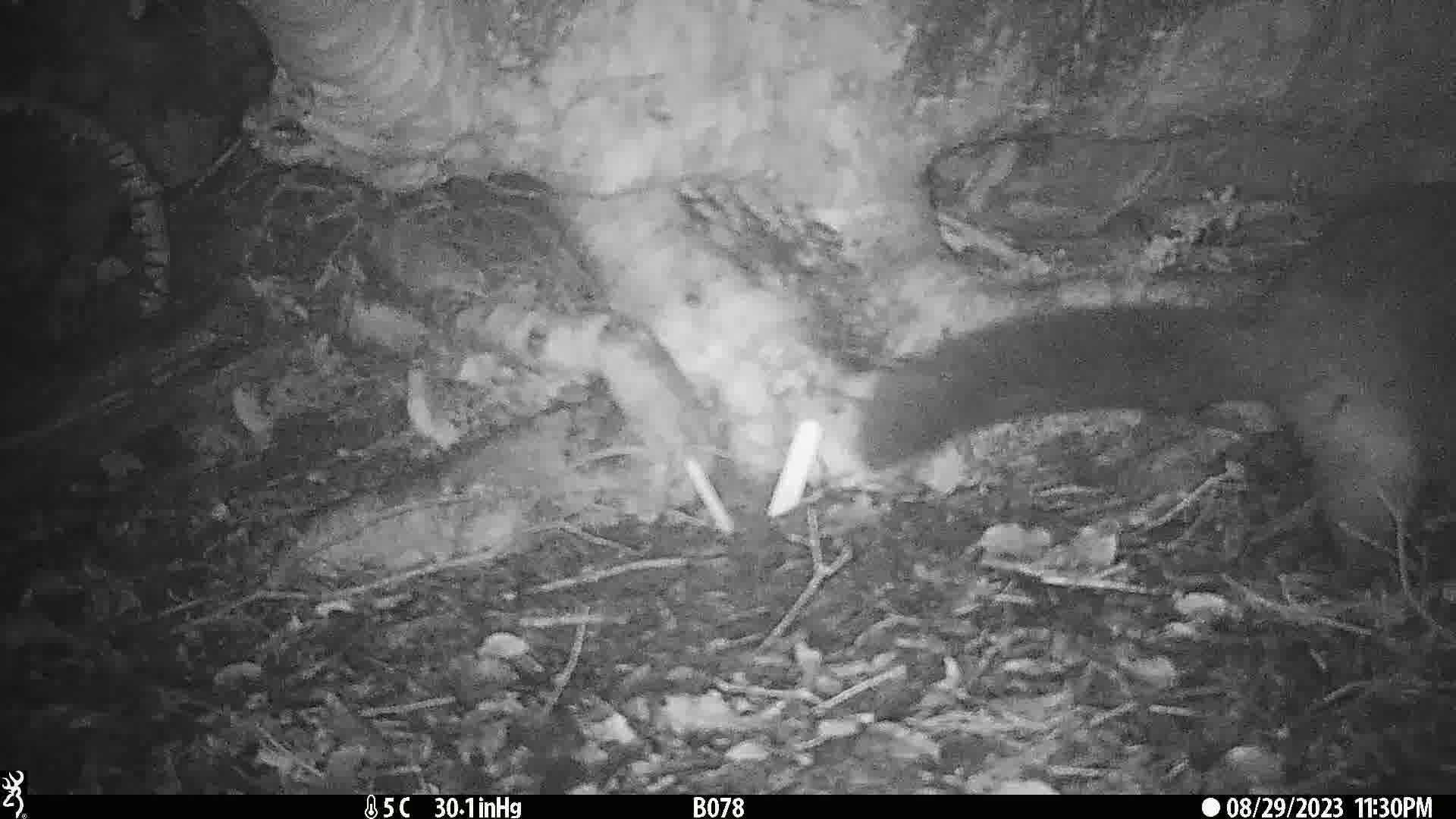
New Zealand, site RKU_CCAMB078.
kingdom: Animalia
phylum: Chordata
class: Mammalia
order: Diprotodontia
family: Phalangeridae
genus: Trichosurus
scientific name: Trichosurus vulpecula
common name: common brushtail possum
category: possum